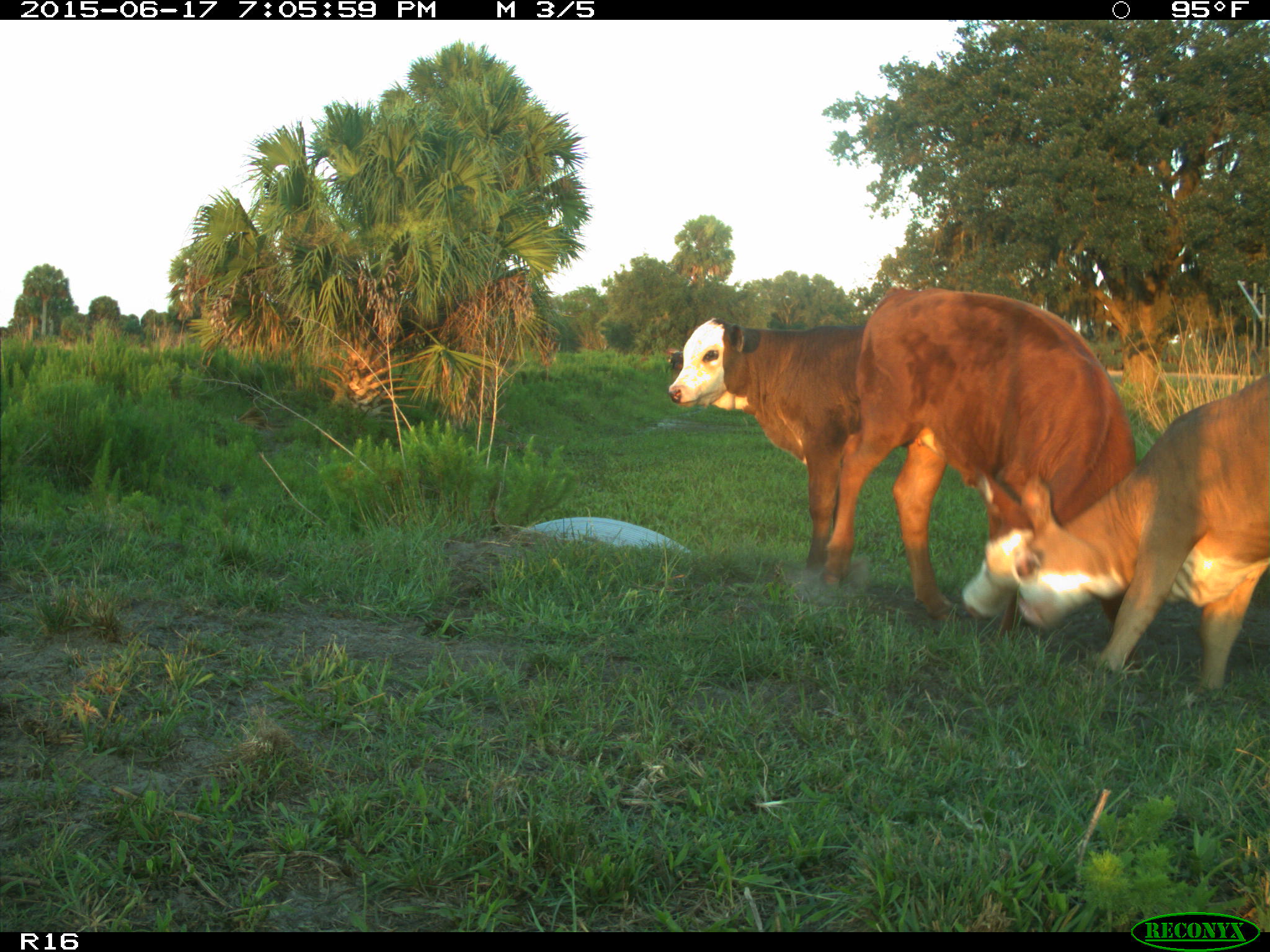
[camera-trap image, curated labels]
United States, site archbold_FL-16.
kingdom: Animalia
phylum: Chordata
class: Mammalia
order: Artiodactyla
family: Bovidae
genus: Bos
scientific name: Bos taurus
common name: domestic cow